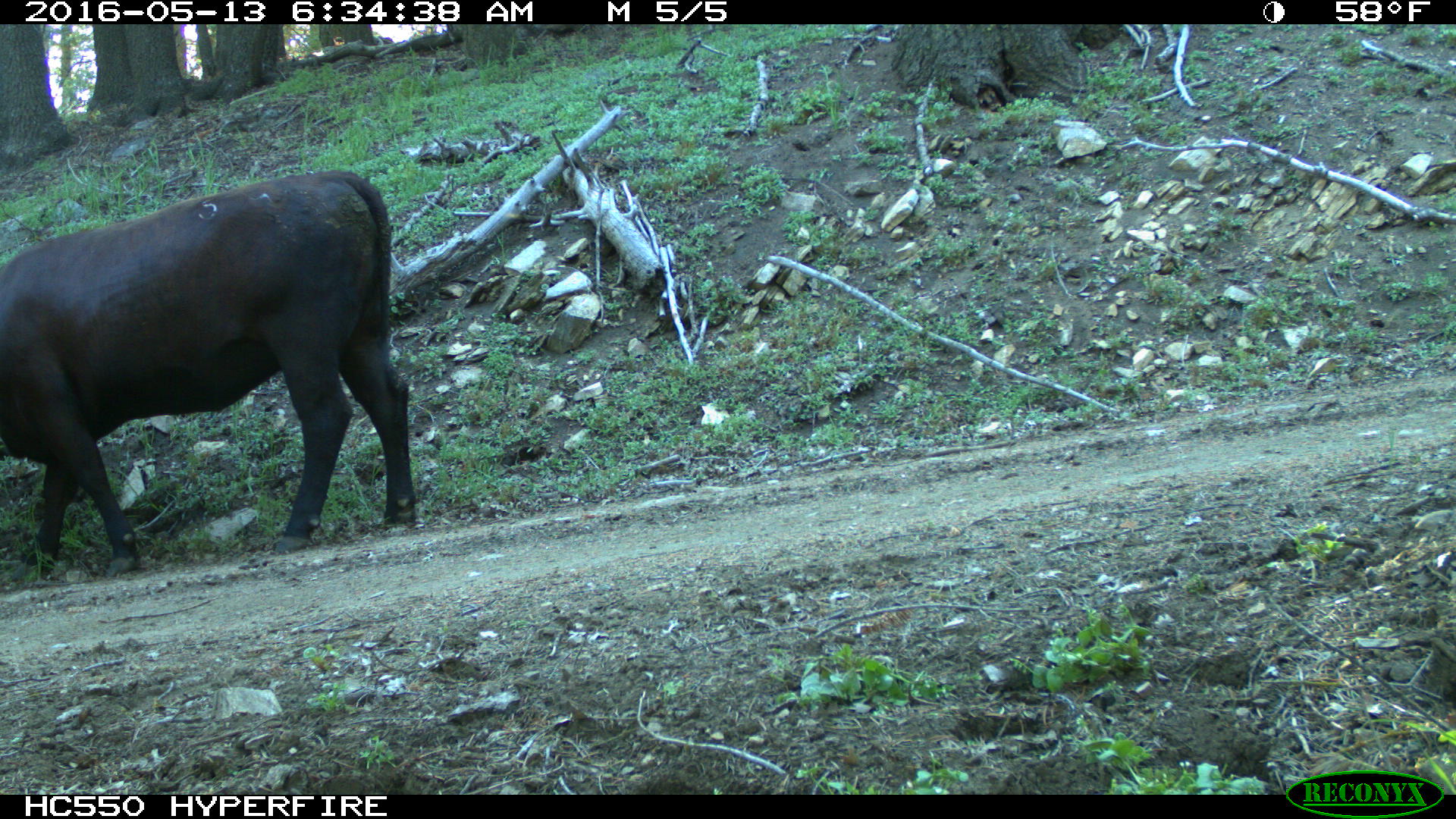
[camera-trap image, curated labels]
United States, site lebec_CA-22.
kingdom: Animalia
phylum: Chordata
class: Mammalia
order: Artiodactyla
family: Bovidae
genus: Bos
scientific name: Bos taurus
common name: domestic cow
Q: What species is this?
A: Bos taurus (domestic cow).